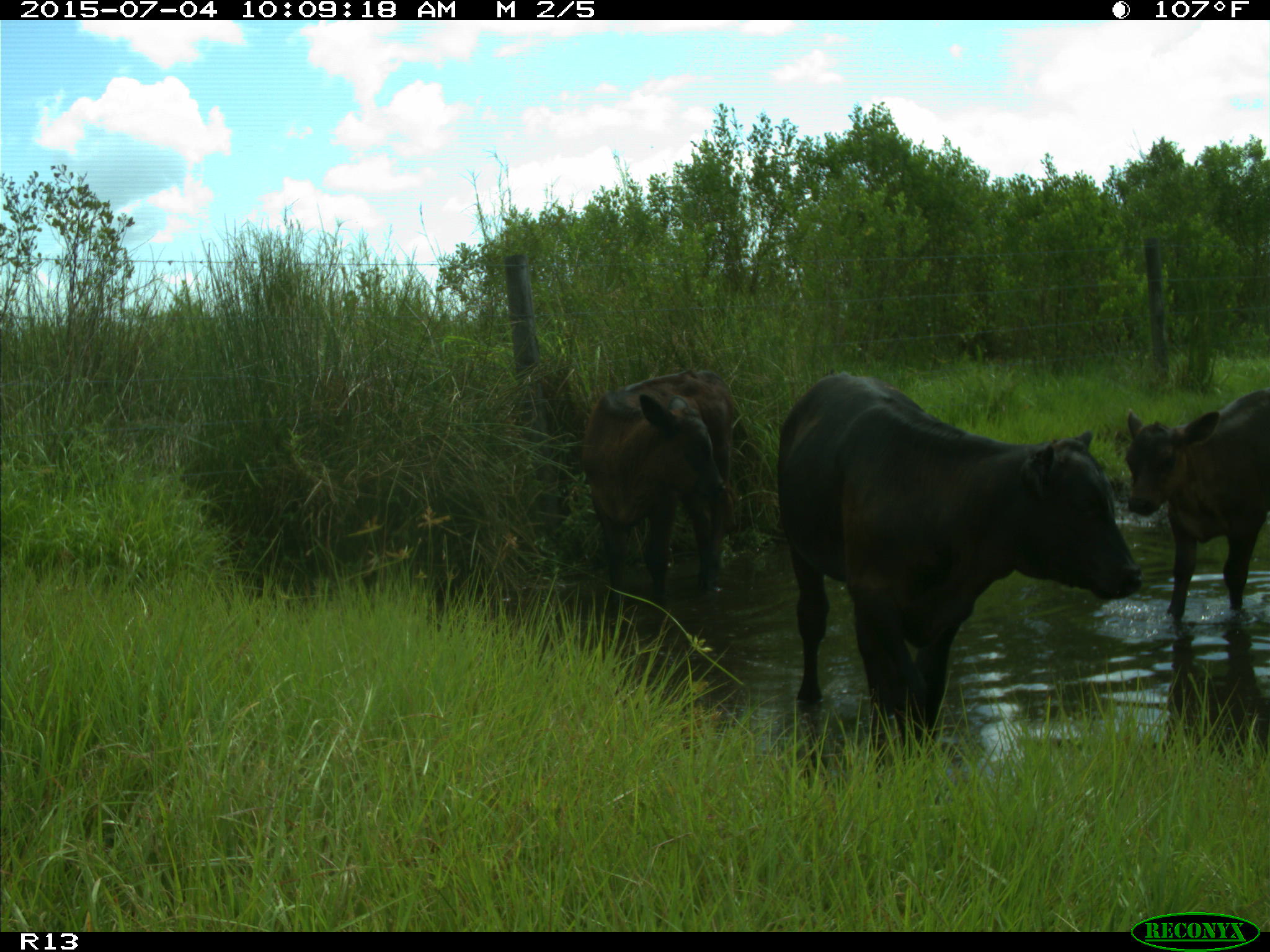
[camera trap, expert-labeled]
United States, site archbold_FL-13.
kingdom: Animalia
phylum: Chordata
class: Mammalia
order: Artiodactyla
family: Bovidae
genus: Bos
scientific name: Bos taurus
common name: domestic cow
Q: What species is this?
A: Bos taurus (domestic cow).